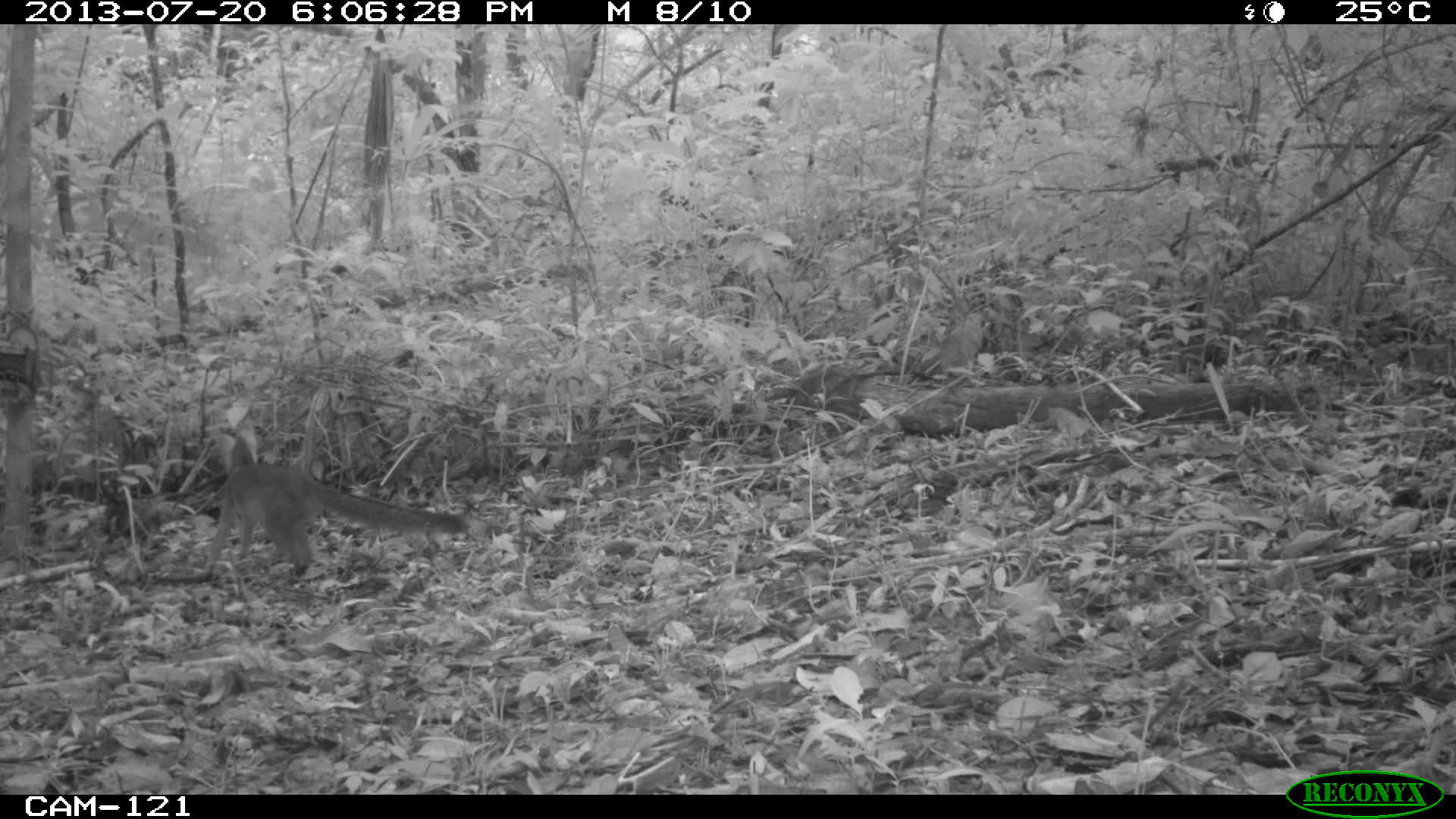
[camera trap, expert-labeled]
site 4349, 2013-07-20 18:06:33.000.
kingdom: Animalia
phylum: Chordata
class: Mammalia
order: Carnivora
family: Canidae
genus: Urocyon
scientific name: Urocyon cinereoargenteus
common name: gray fox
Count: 1.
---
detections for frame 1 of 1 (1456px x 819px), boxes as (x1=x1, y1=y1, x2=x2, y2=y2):
urocyon cinereoargenteus: (x1=196, y1=417, x2=473, y2=579)